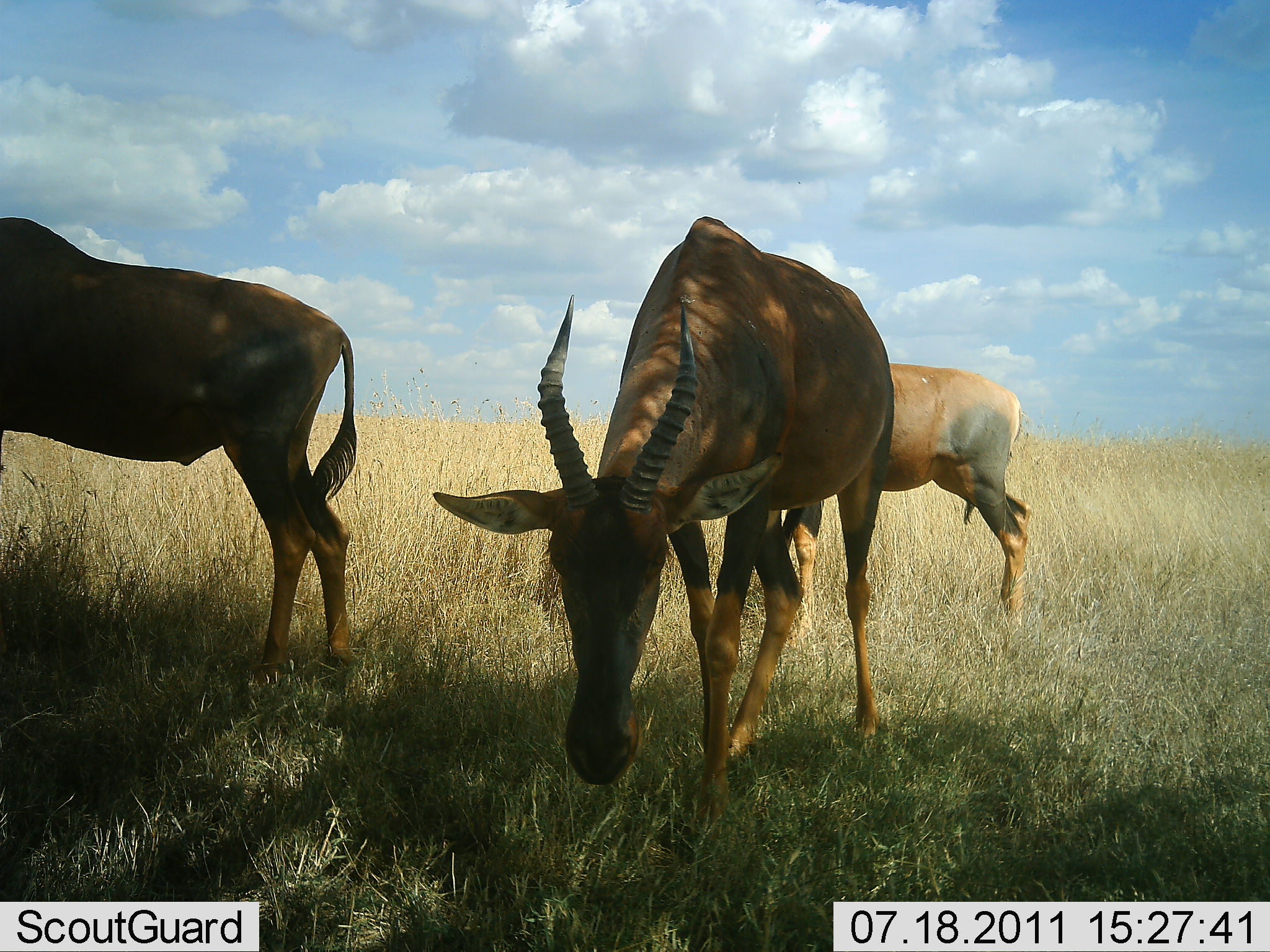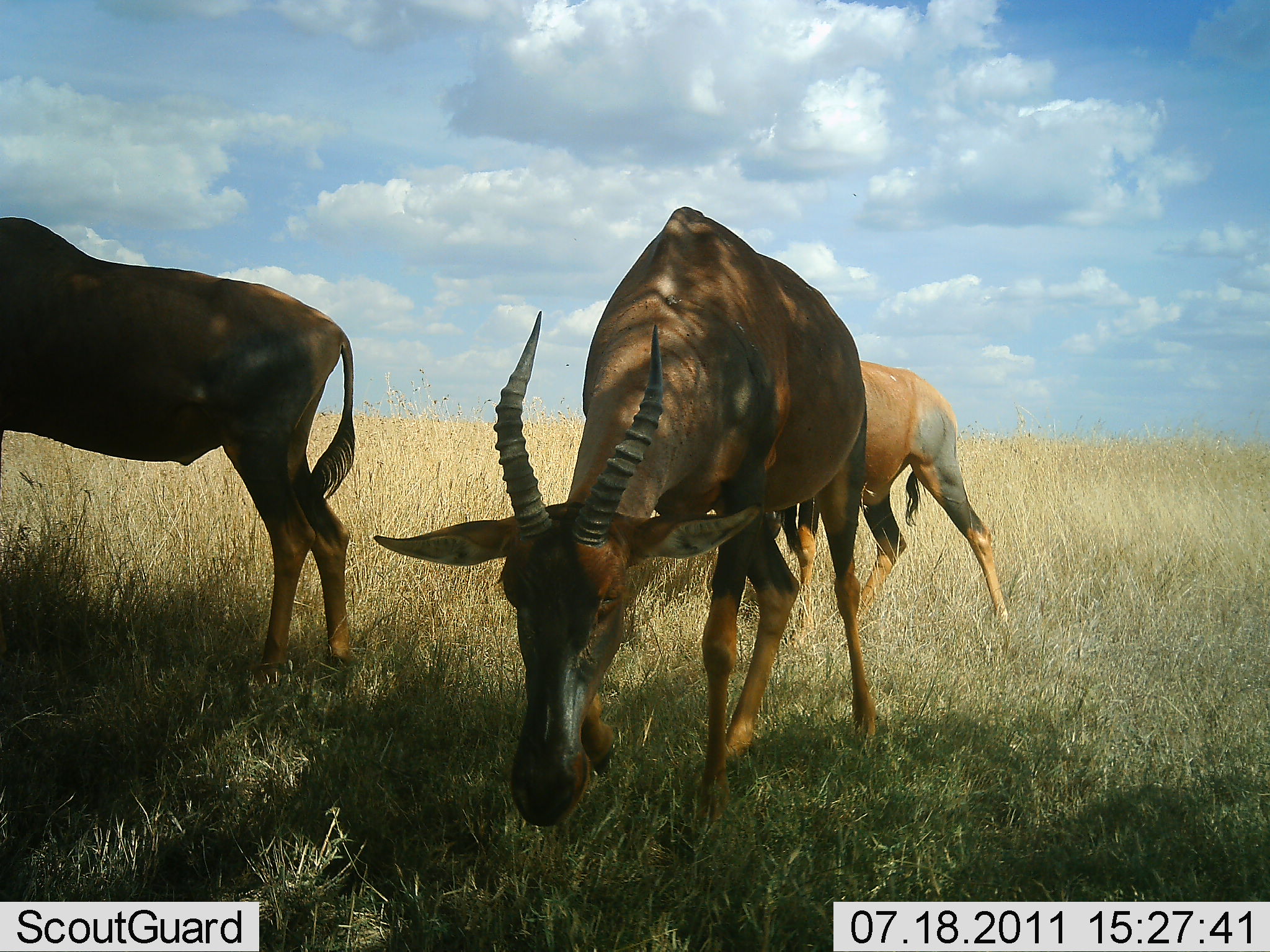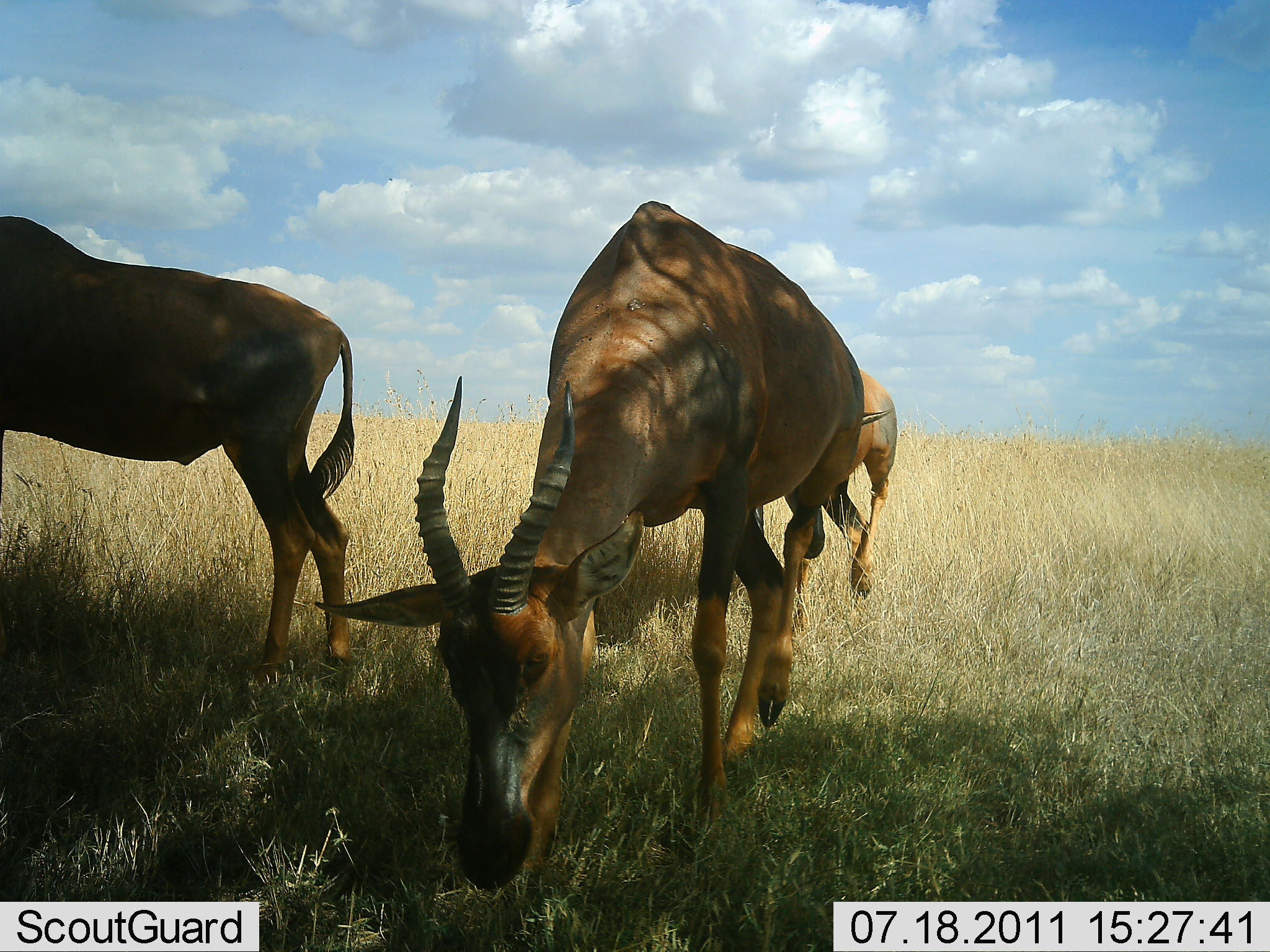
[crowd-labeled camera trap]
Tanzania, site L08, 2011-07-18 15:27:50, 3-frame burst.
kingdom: Animalia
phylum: Chordata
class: Mammalia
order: Artiodactyla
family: Bovidae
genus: Damaliscus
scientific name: Damaliscus lunatus jimela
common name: topi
Topi (Damaliscus lunatus jimela), count 3. Behavior (volunteer vote fractions): standing 75%, resting 0%, moving 33%, interacting 0%. Young present (vote fraction): 0%. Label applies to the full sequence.